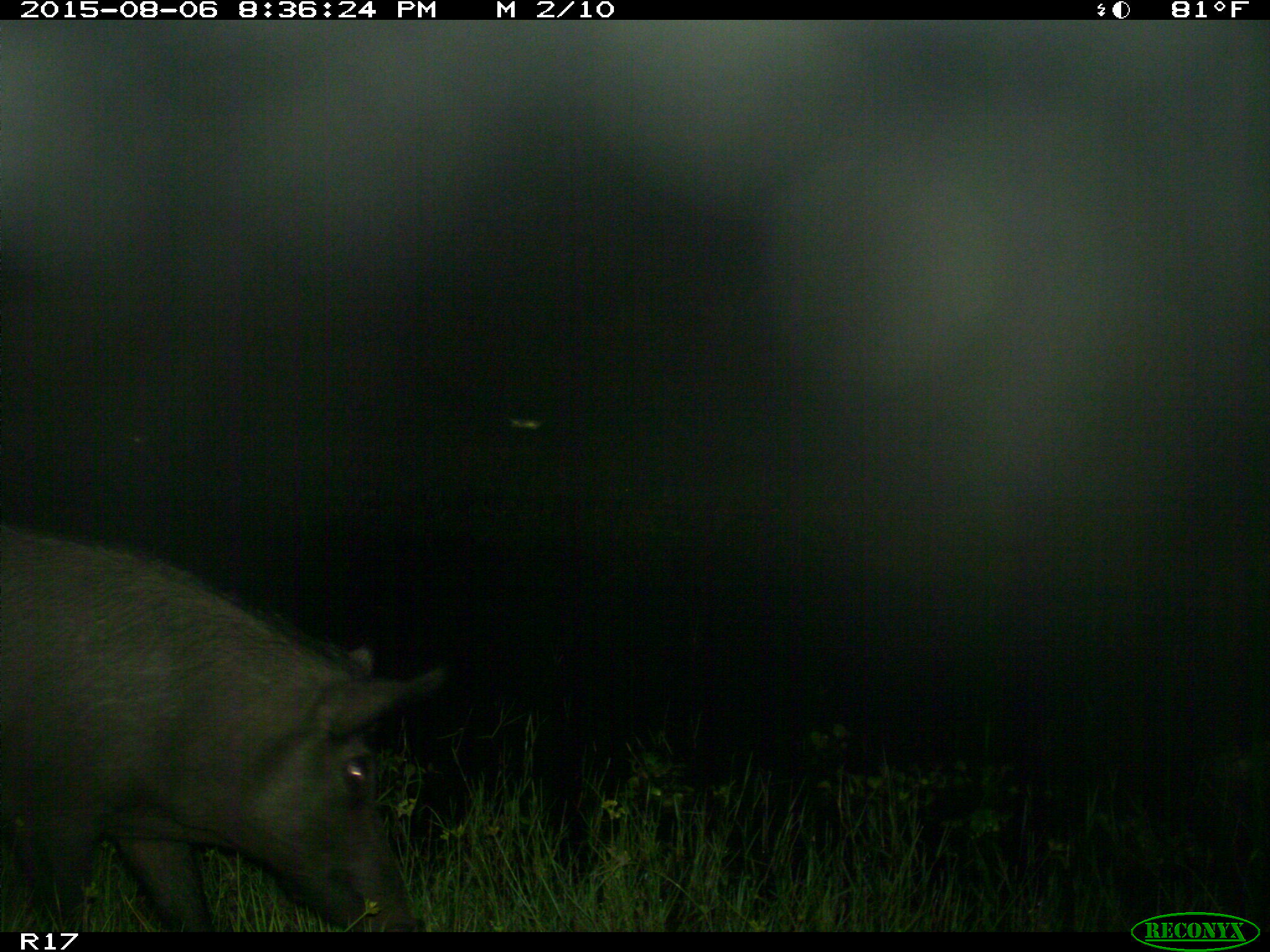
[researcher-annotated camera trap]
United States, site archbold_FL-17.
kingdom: Animalia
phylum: Chordata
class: Mammalia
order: Artiodactyla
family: Suidae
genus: Sus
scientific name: Sus scrofa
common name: wild boar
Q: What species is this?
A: Sus scrofa (wild boar).